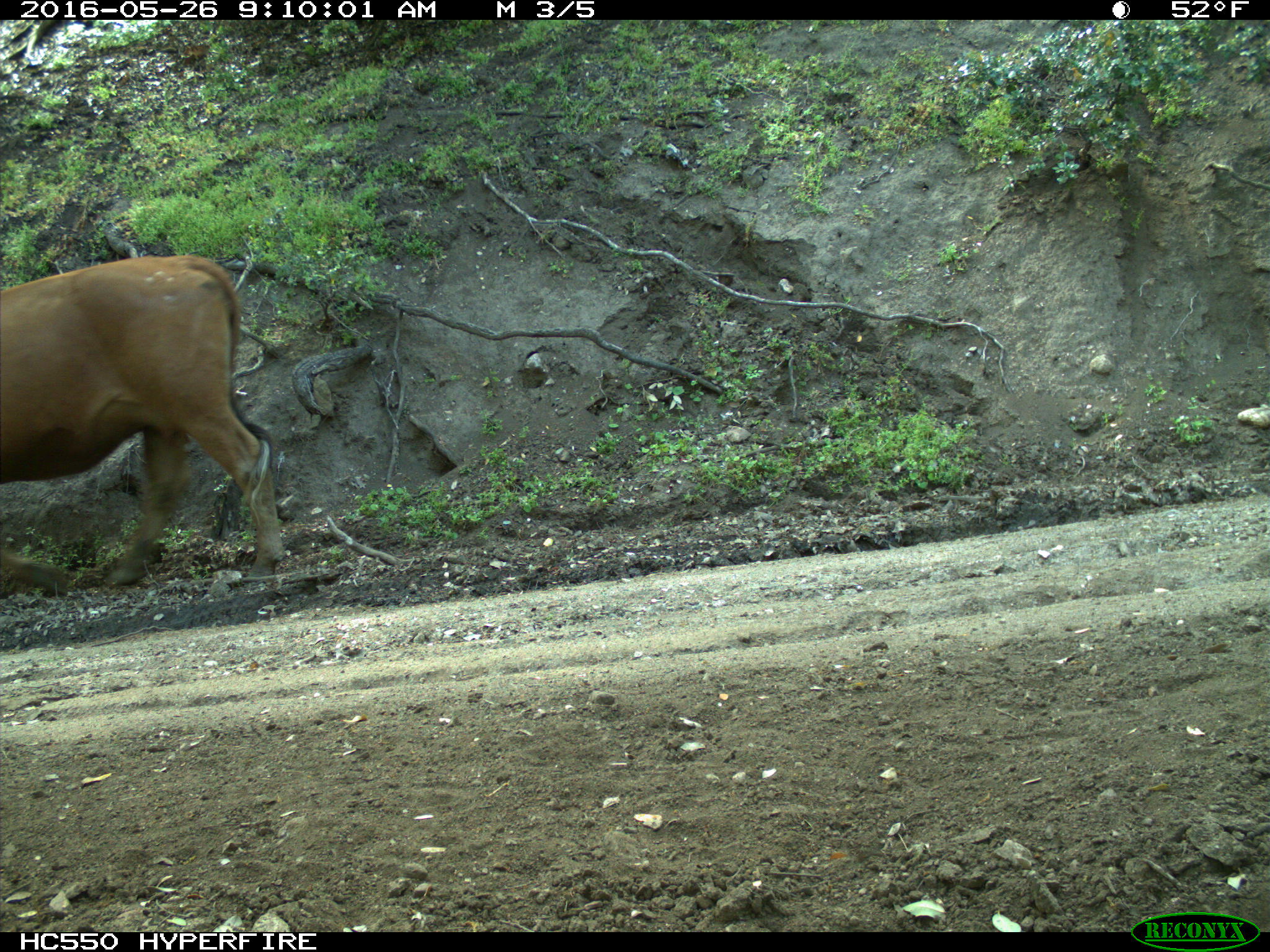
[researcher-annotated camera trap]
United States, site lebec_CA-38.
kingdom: Animalia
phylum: Chordata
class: Mammalia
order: Artiodactyla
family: Bovidae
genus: Bos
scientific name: Bos taurus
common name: domestic cow